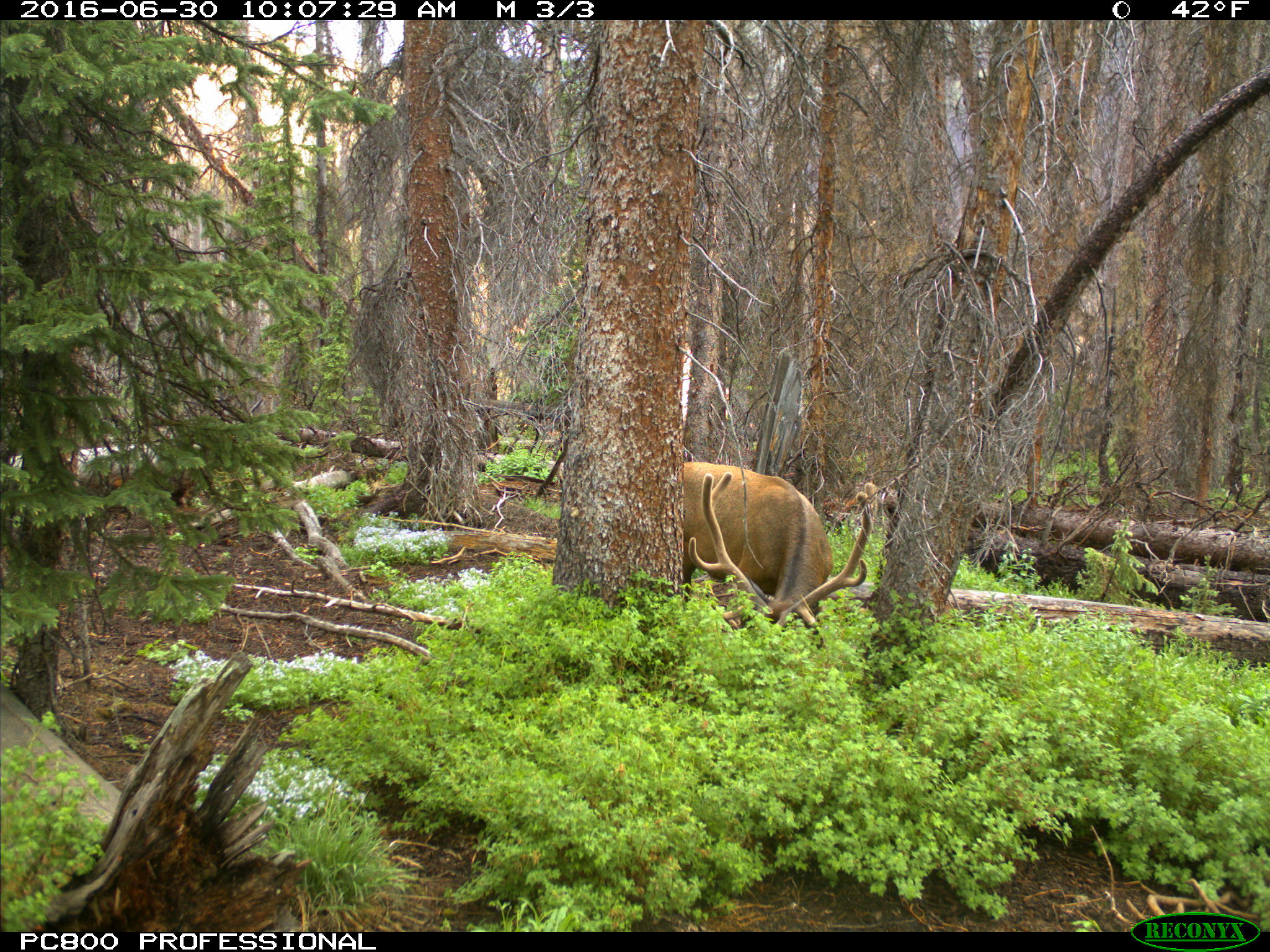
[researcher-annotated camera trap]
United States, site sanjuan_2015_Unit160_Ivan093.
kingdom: Animalia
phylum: Chordata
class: Mammalia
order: Artiodactyla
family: Cervidae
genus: Cervus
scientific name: Cervus elaphus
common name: red deer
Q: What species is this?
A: Cervus elaphus (red deer).